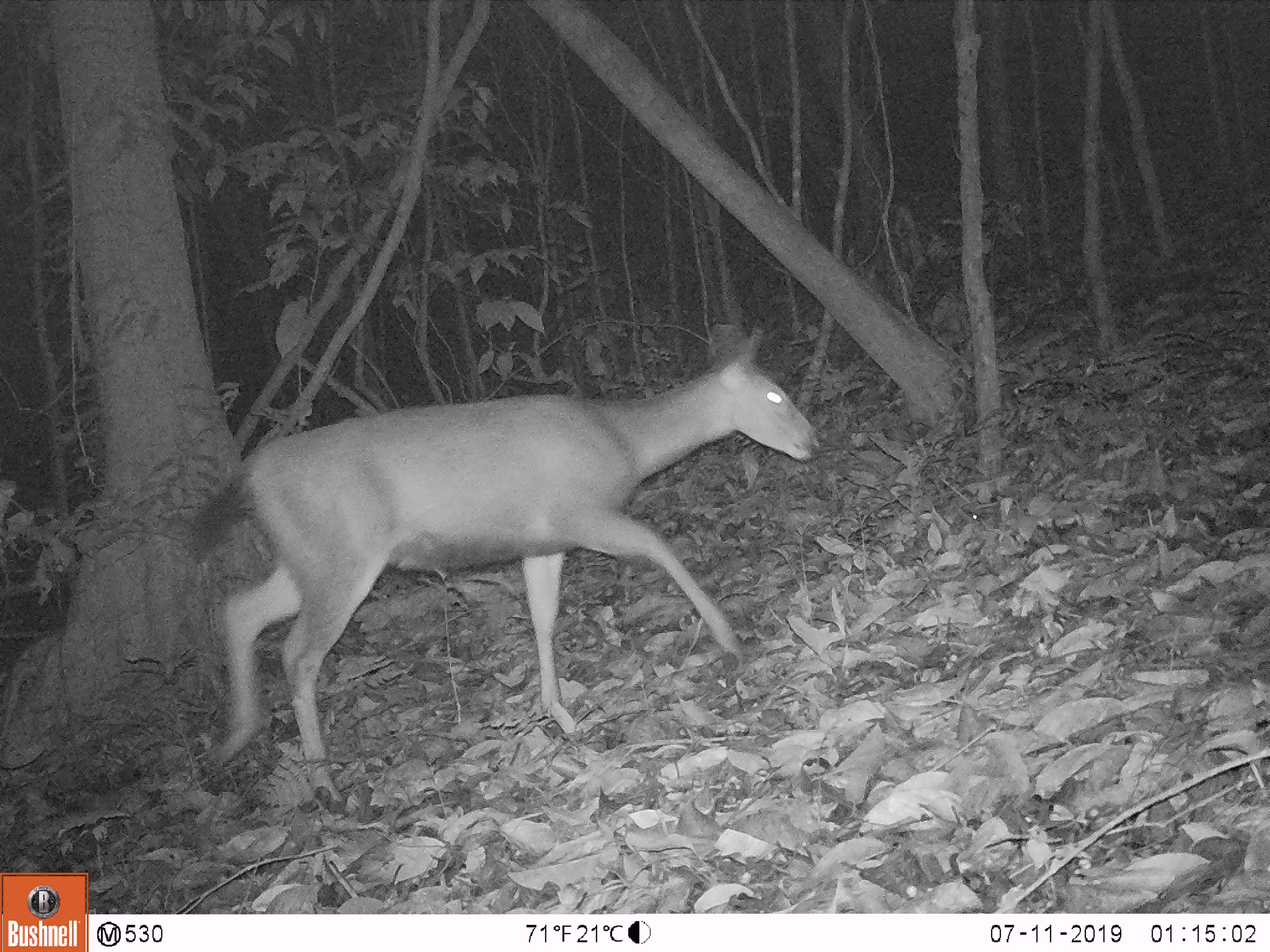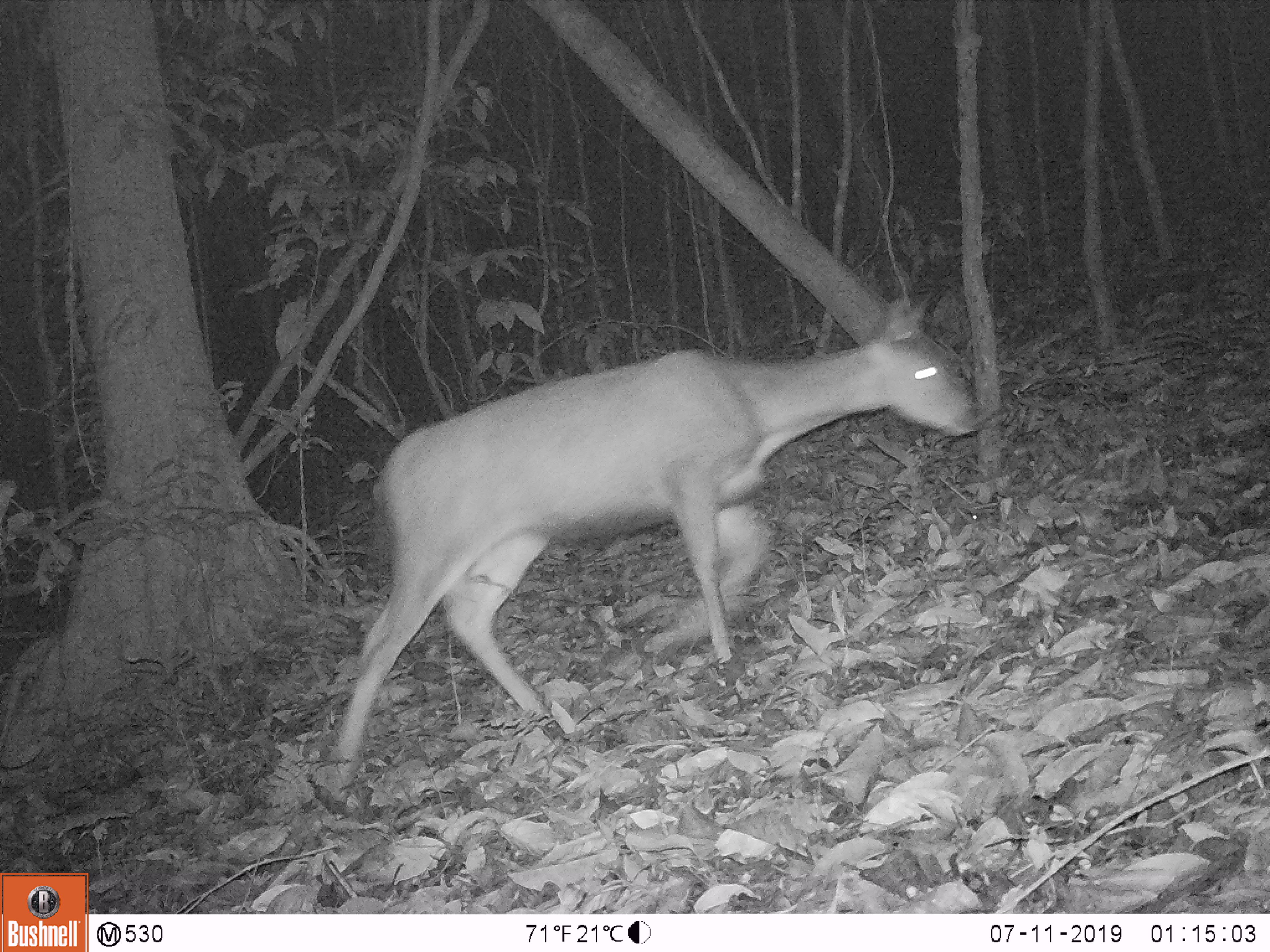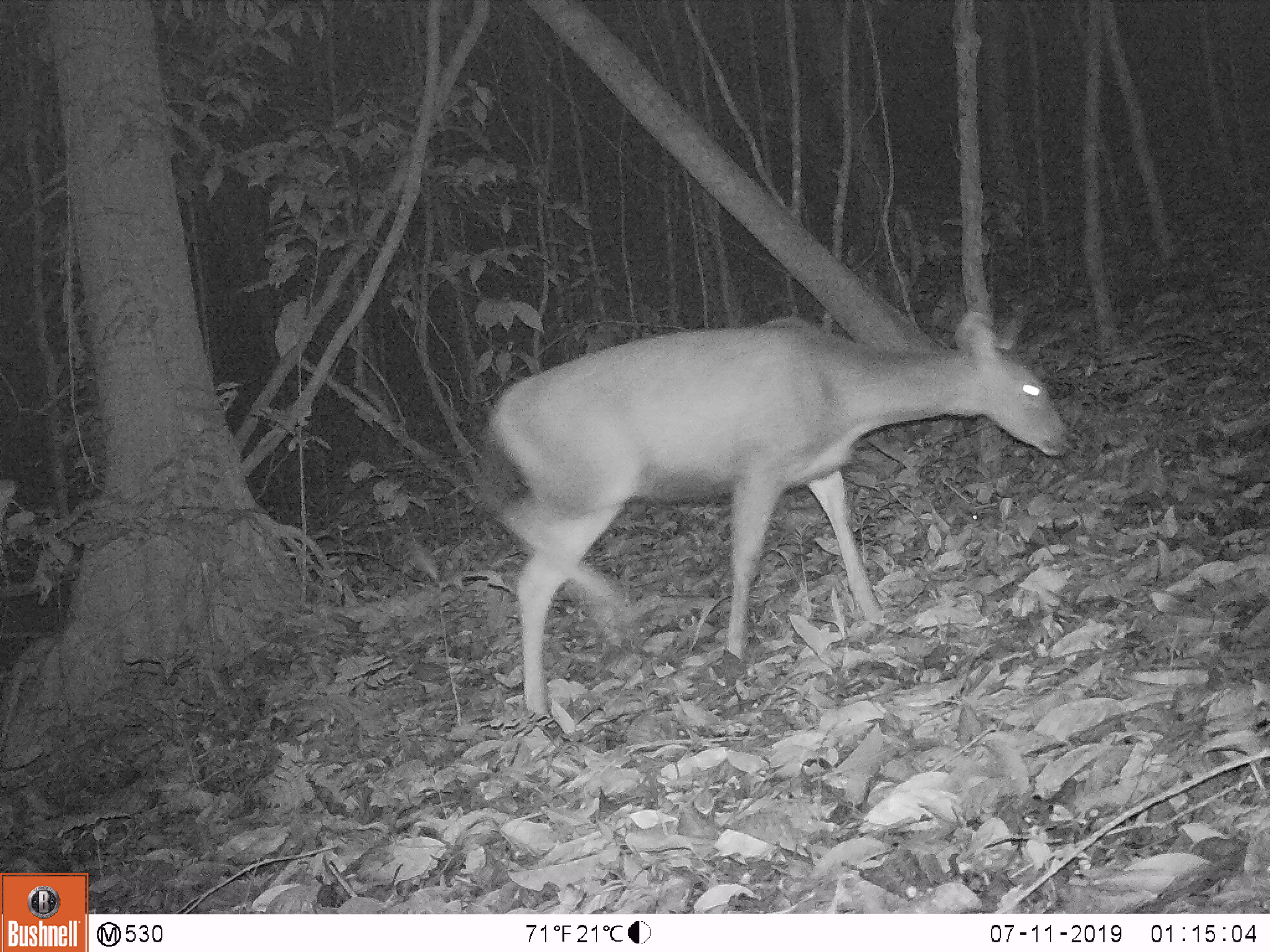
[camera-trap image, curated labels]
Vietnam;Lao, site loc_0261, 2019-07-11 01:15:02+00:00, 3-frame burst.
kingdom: Animalia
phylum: Chordata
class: Mammalia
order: Artiodactyla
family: Cervidae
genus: Rusa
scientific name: Rusa unicolor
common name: sambar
Sambar (Rusa unicolor). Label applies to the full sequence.